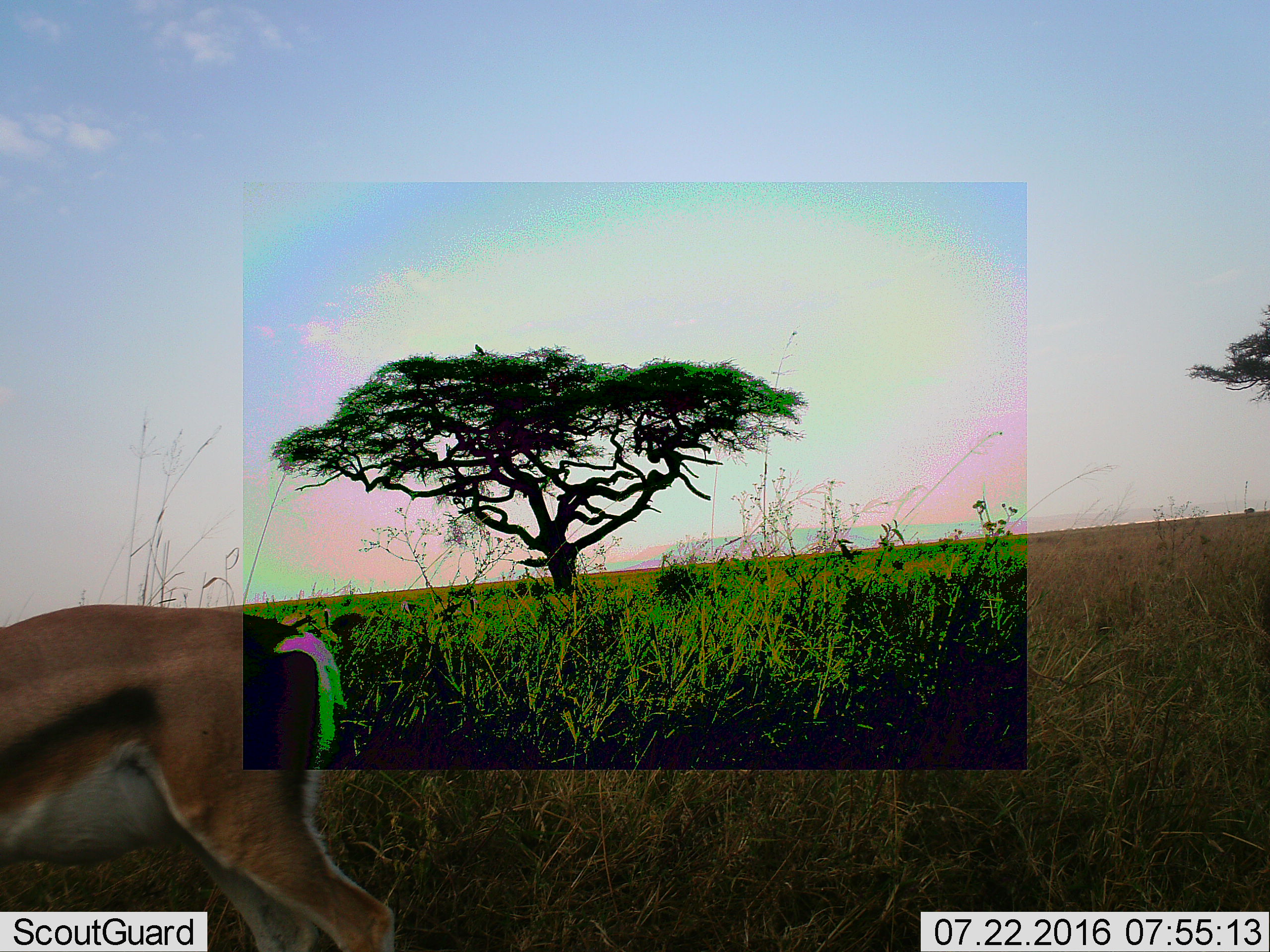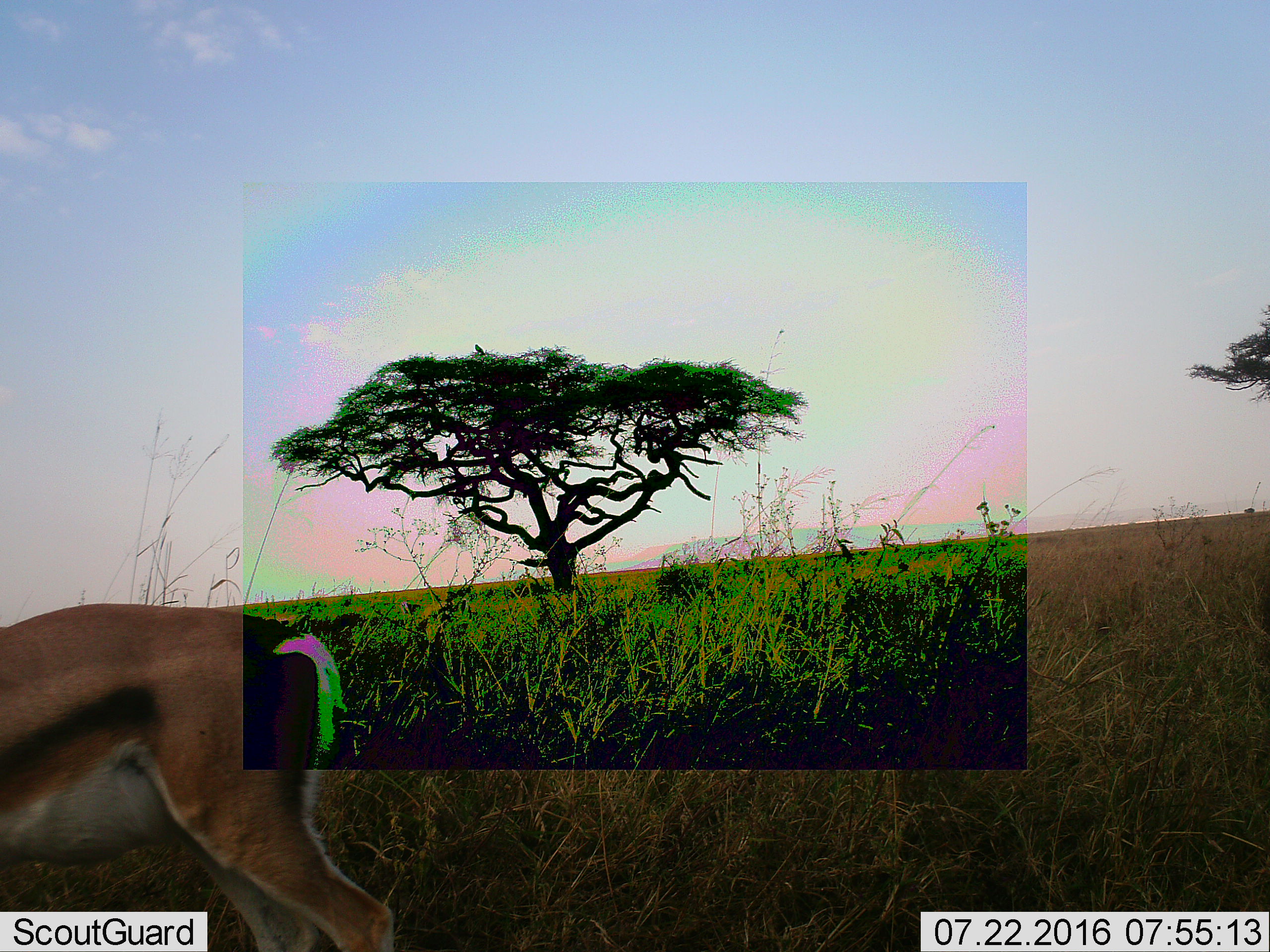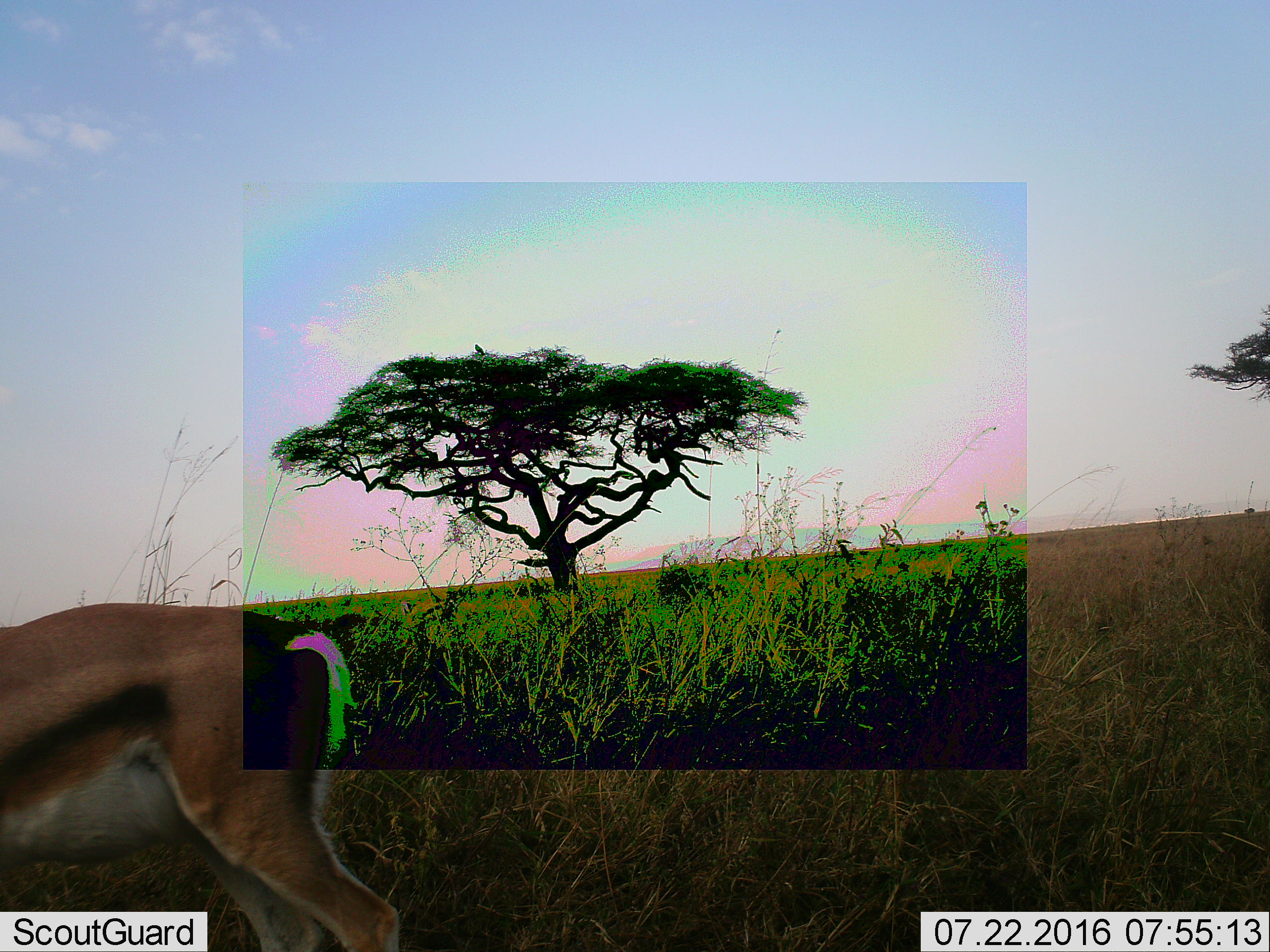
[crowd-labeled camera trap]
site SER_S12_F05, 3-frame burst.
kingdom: Animalia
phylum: Chordata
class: Mammalia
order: Artiodactyla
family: Bovidae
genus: Eudorcas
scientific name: Eudorcas thomsonii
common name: thomson's gazelle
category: gazellethomsons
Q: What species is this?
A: Gazellethomsons (thomson's gazelle) (Eudorcas thomsonii).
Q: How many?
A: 1.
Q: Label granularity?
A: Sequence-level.